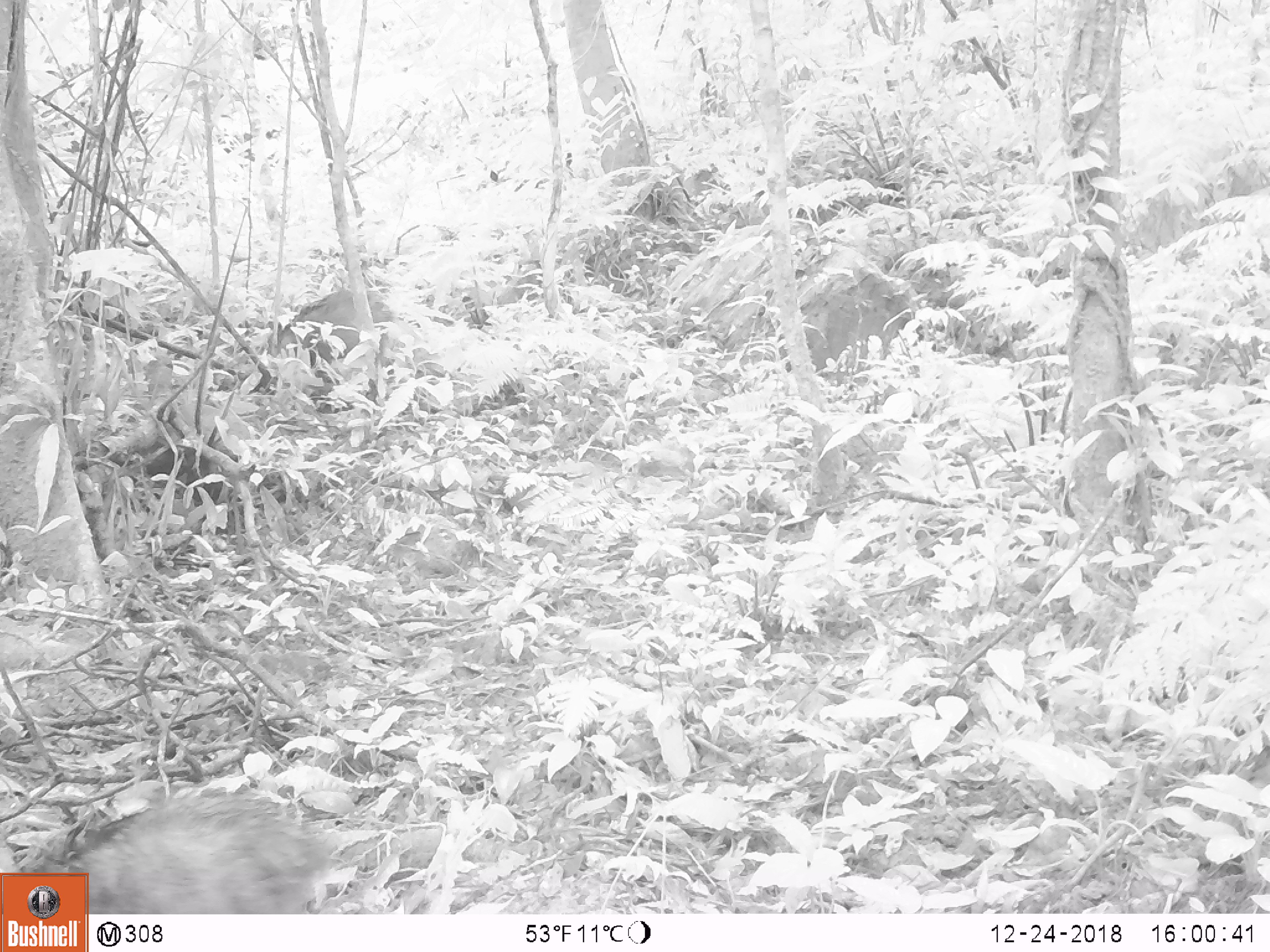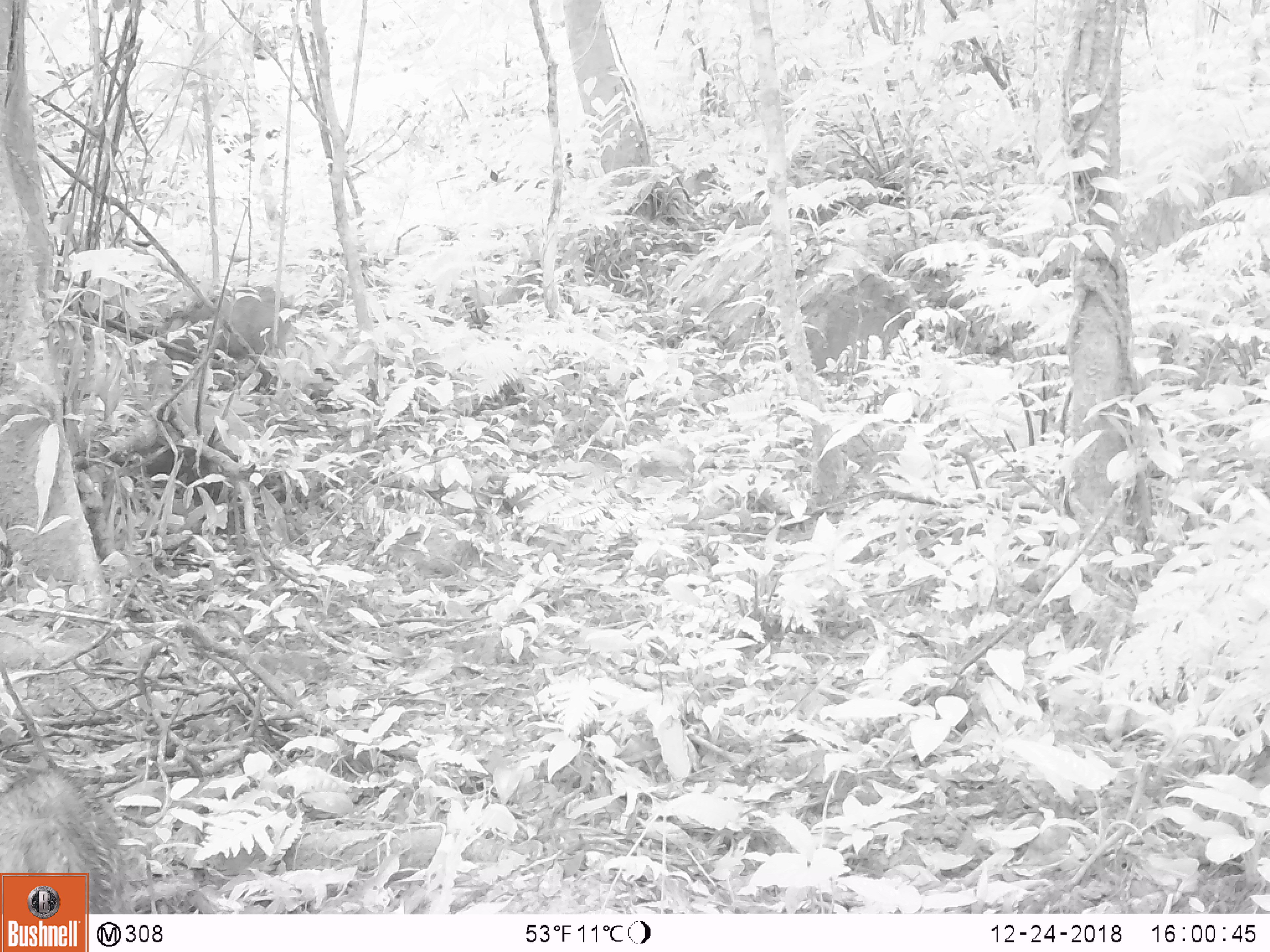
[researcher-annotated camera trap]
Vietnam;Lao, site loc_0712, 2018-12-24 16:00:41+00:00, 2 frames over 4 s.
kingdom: Animalia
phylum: Chordata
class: Mammalia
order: Artiodactyla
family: Suidae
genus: Sus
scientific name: Sus scrofa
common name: eurasian wild pig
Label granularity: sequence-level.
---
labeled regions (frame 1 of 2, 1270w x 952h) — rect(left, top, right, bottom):
eurasian wild pig: rect(37, 782, 337, 912); rect(267, 288, 394, 402)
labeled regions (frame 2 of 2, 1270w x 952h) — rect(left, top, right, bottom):
eurasian wild pig: rect(0, 763, 127, 913); rect(154, 283, 295, 396)